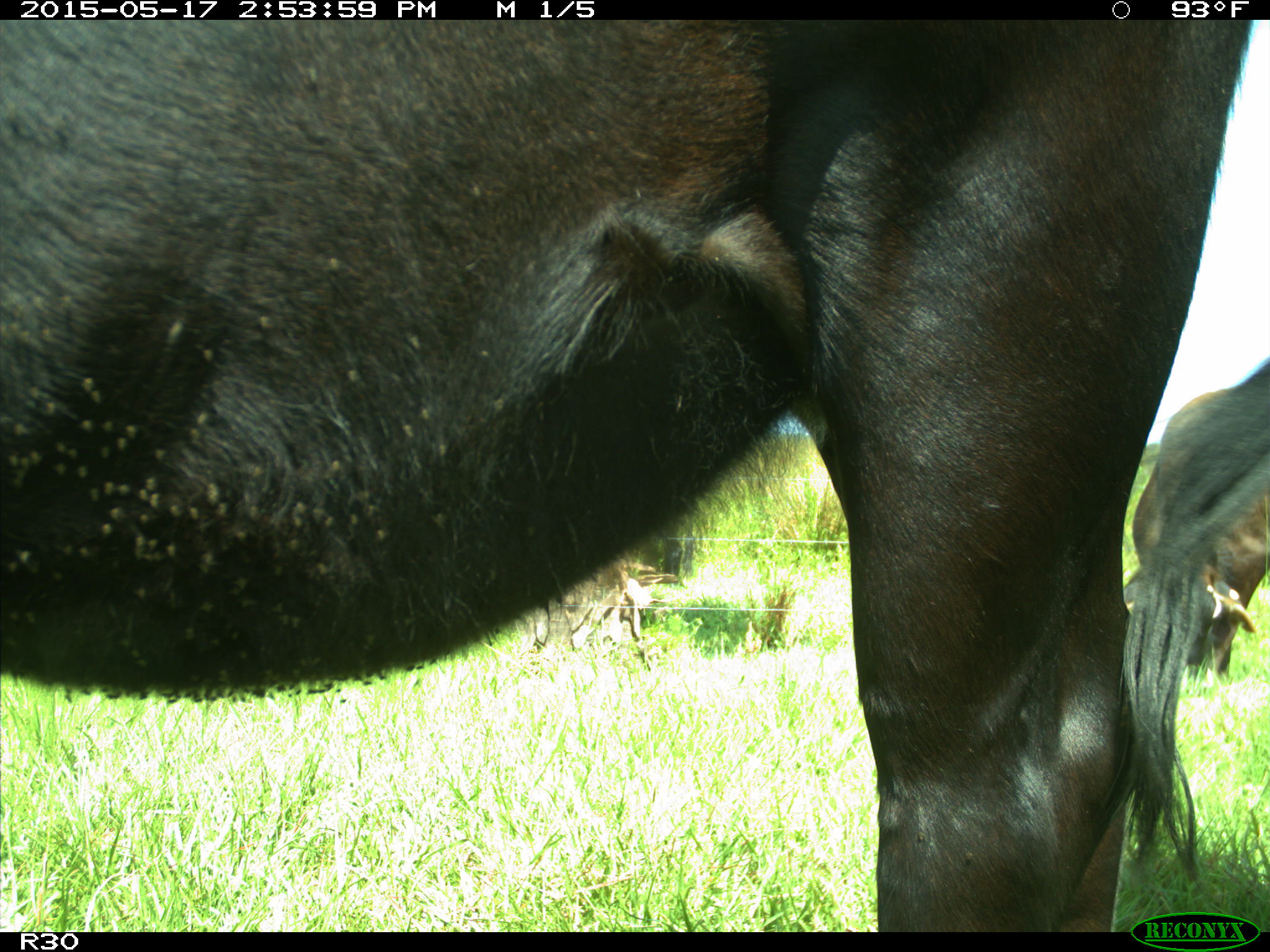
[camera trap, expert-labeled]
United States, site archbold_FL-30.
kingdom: Animalia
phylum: Chordata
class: Mammalia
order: Artiodactyla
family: Bovidae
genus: Bos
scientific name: Bos taurus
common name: domestic cow